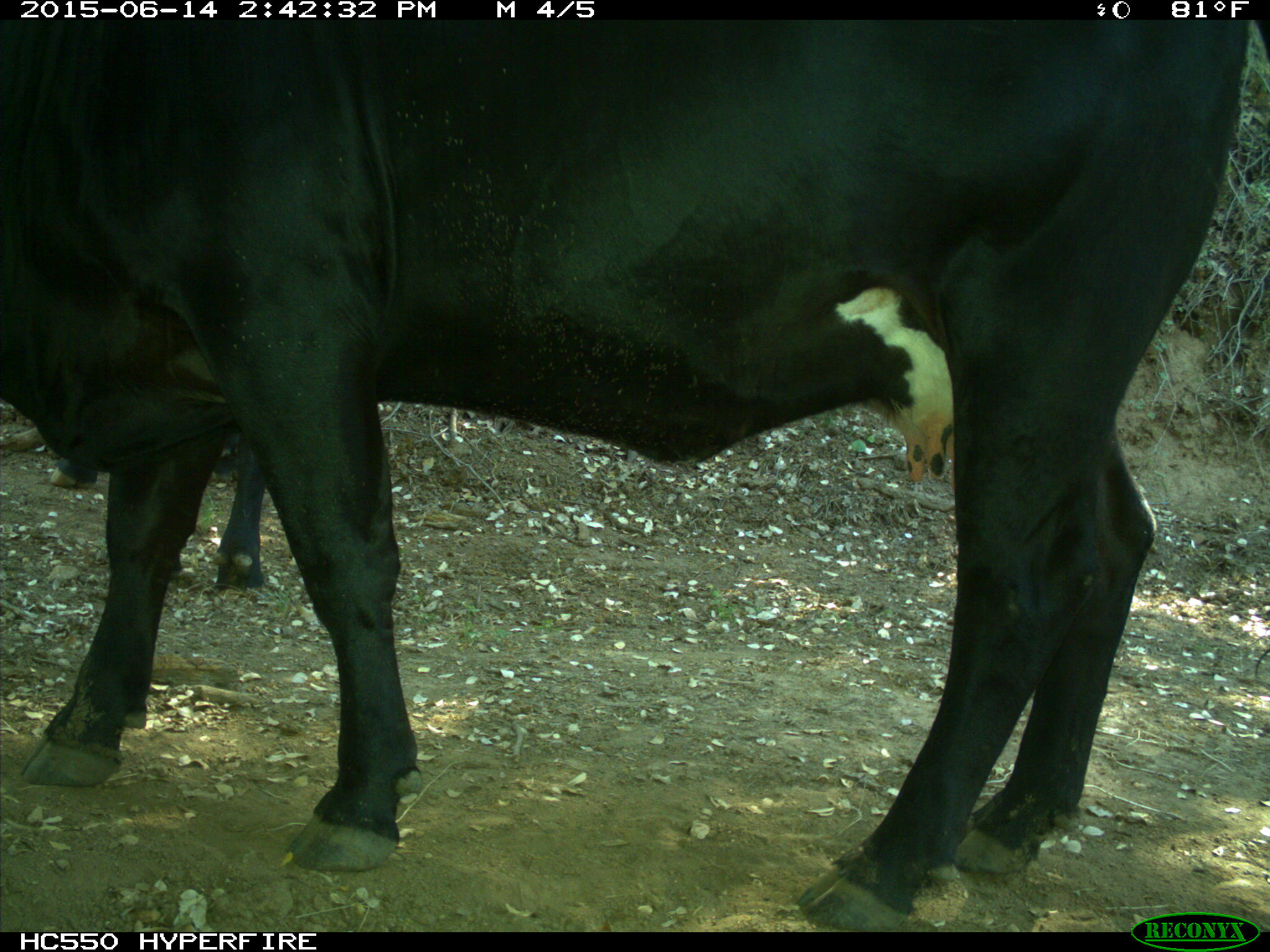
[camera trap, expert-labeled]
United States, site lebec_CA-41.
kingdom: Animalia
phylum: Chordata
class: Mammalia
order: Artiodactyla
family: Bovidae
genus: Bos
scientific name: Bos taurus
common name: domestic cow